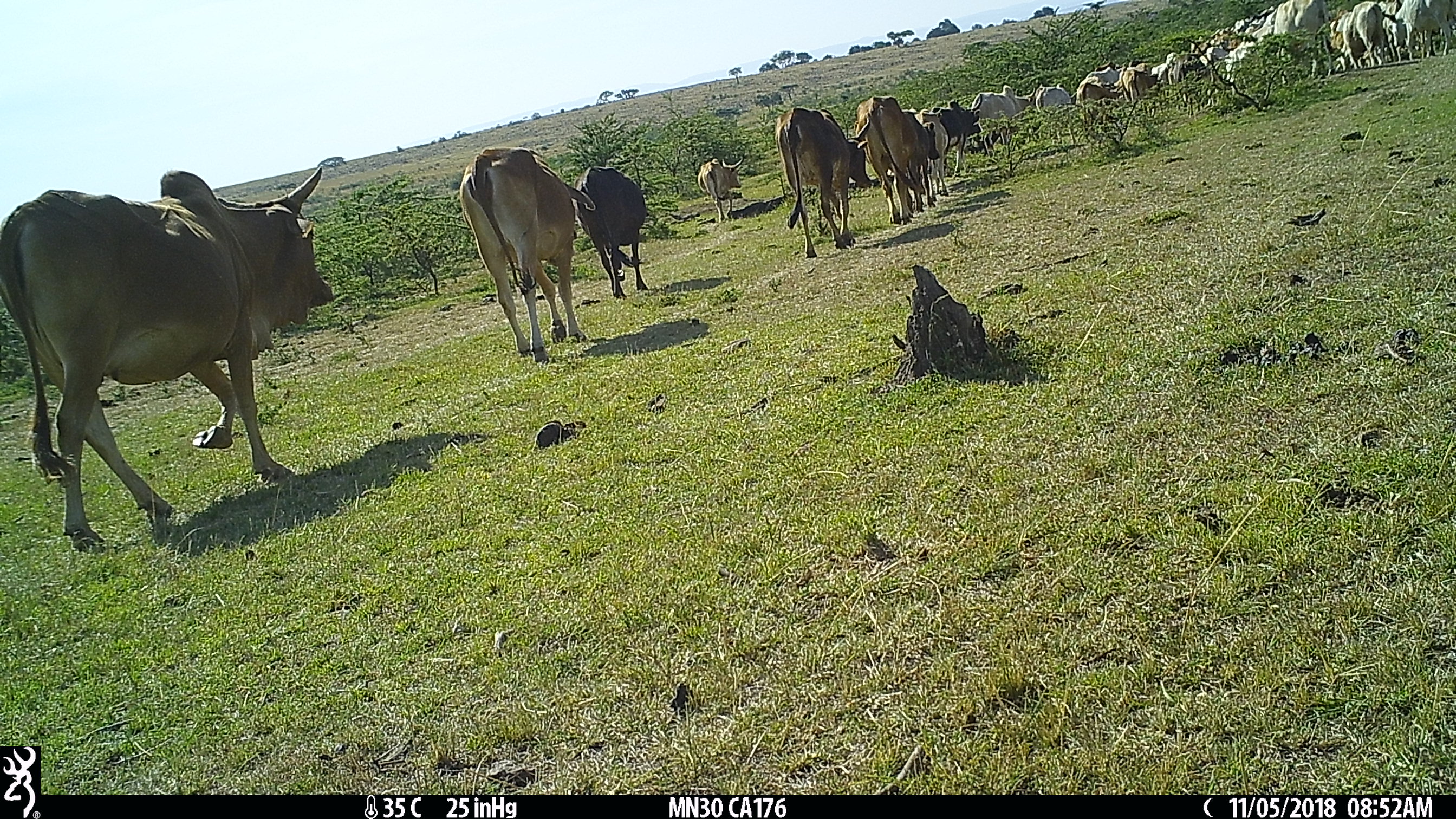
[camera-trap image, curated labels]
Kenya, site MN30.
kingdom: Animalia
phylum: Chordata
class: Mammalia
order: Artiodactyla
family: Bovidae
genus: Bos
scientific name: Bos taurus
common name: cattle